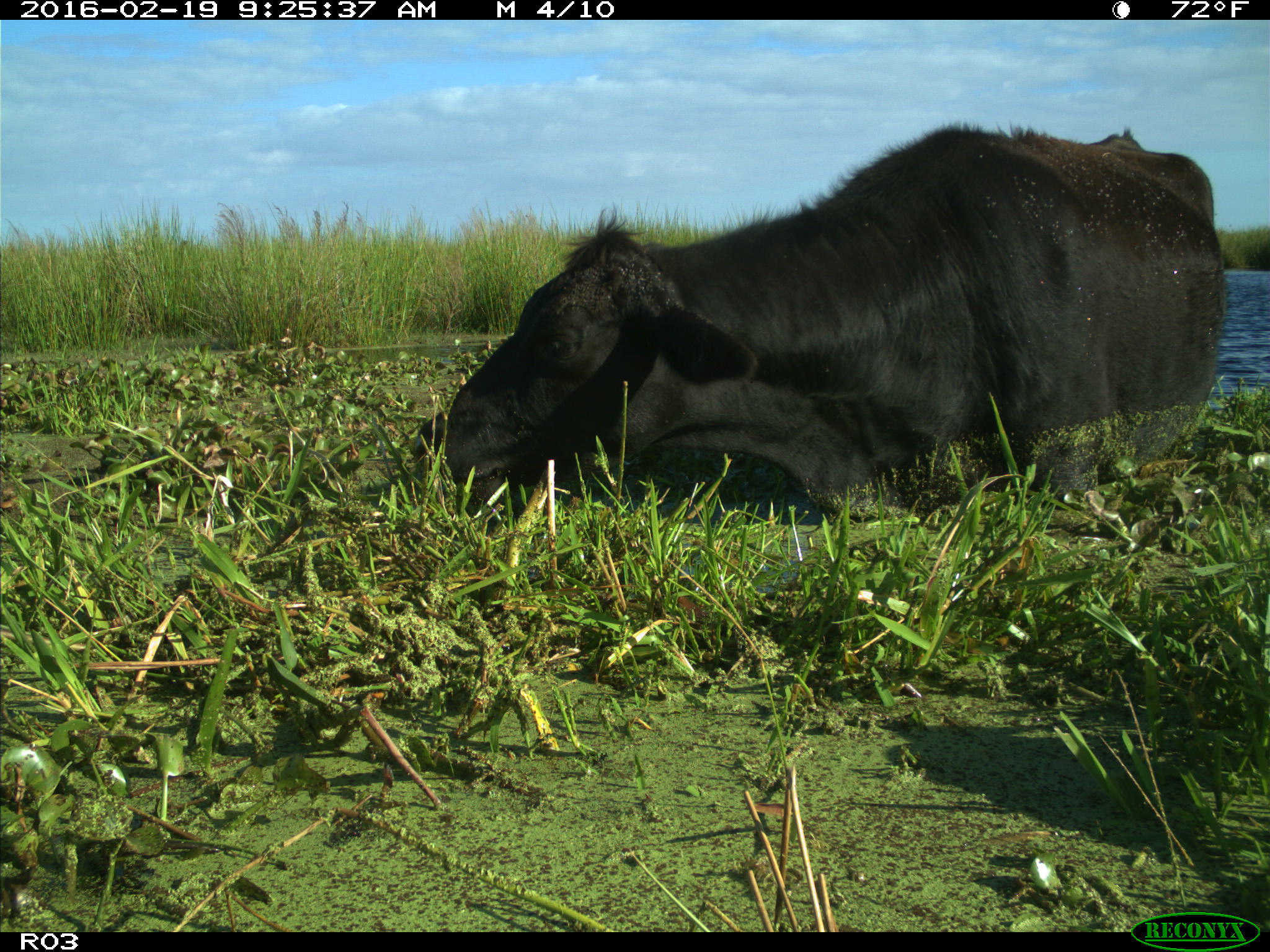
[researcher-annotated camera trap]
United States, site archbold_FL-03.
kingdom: Animalia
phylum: Chordata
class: Mammalia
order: Artiodactyla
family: Bovidae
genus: Bos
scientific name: Bos taurus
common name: domestic cow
Bos taurus (domestic cow).